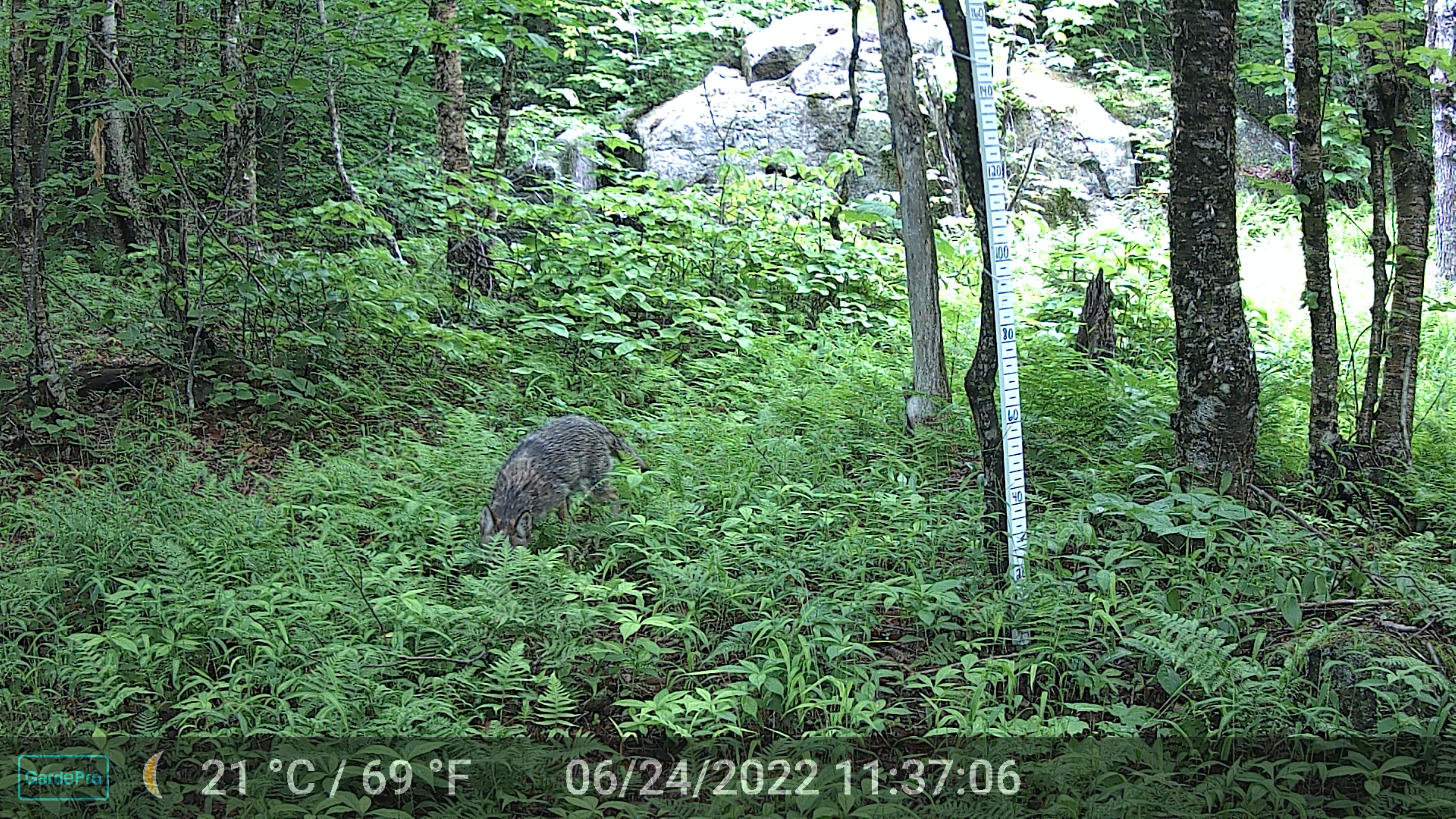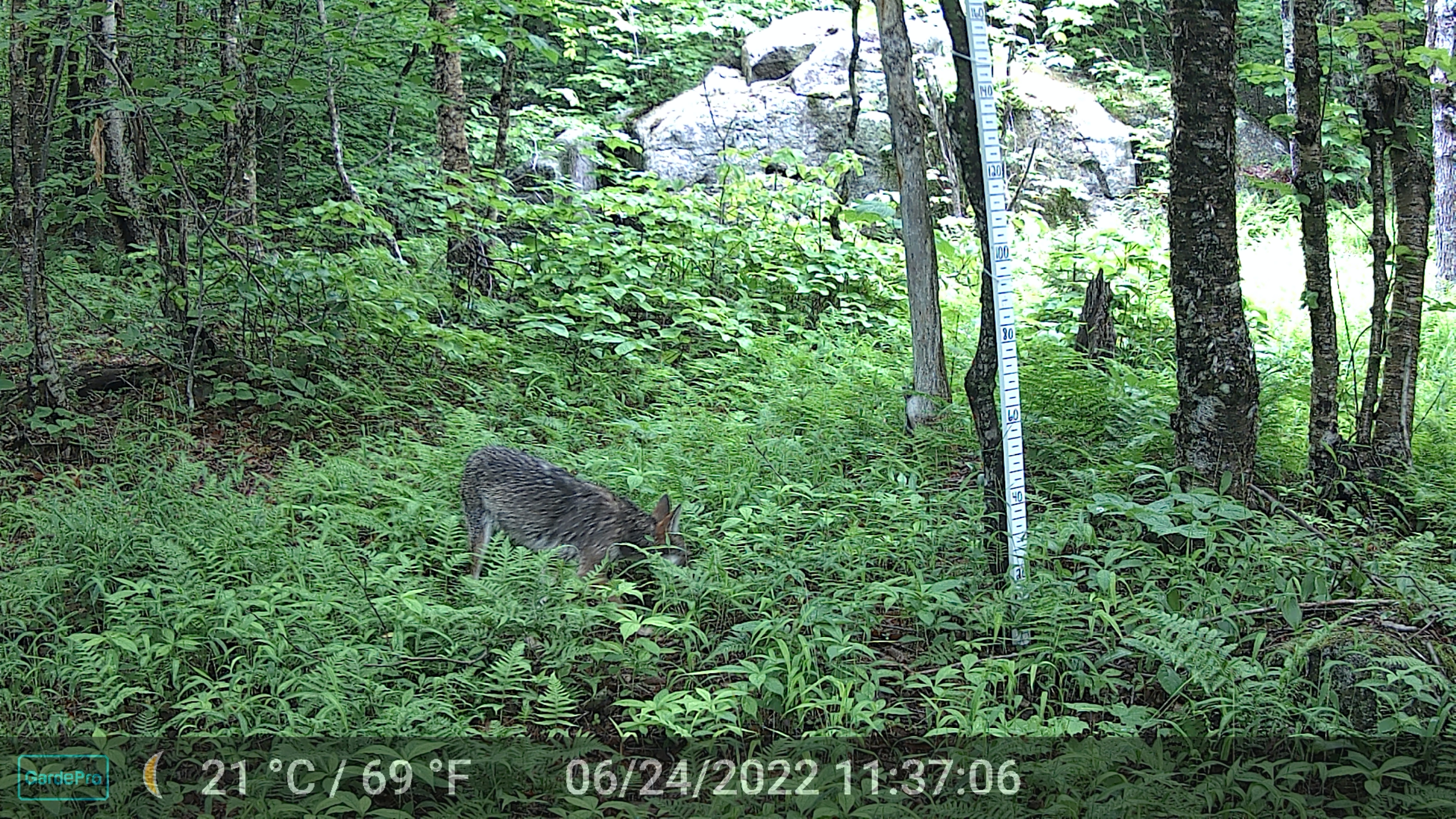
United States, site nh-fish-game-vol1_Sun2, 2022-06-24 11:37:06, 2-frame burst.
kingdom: Animalia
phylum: Chordata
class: Mammalia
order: Carnivora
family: Canidae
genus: Canis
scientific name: Canis latrans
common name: coyote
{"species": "coyote (Canis latrans)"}